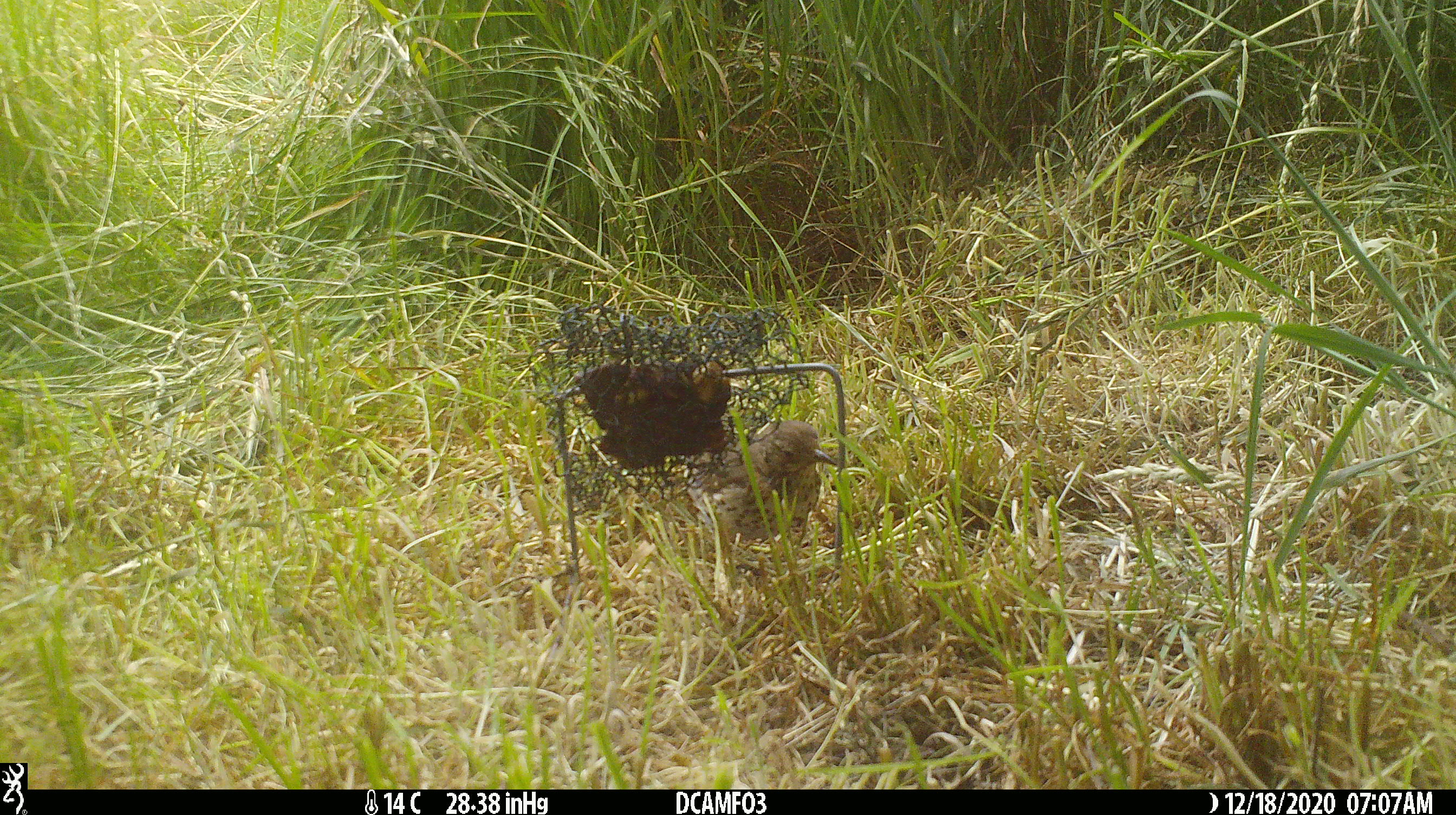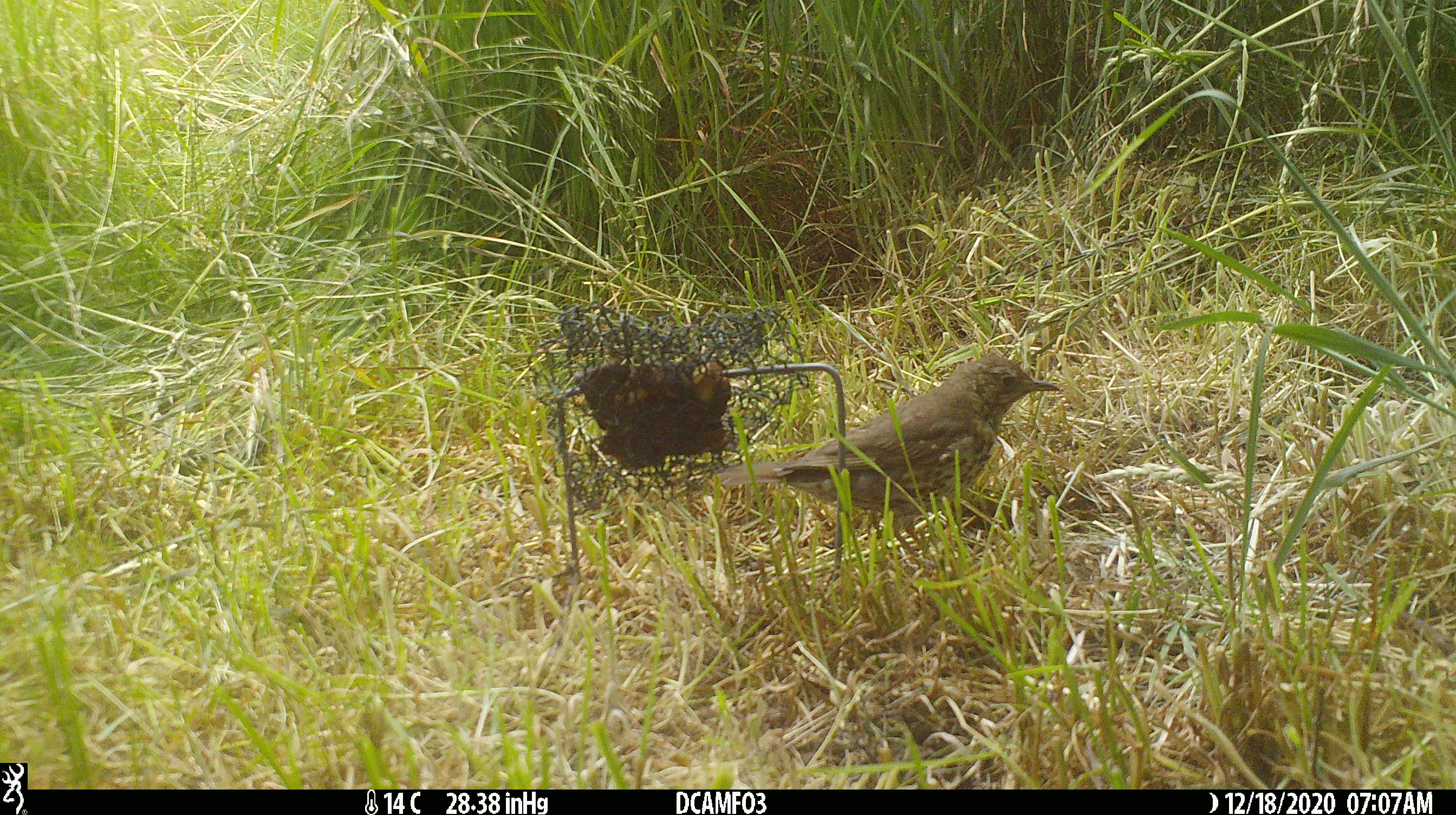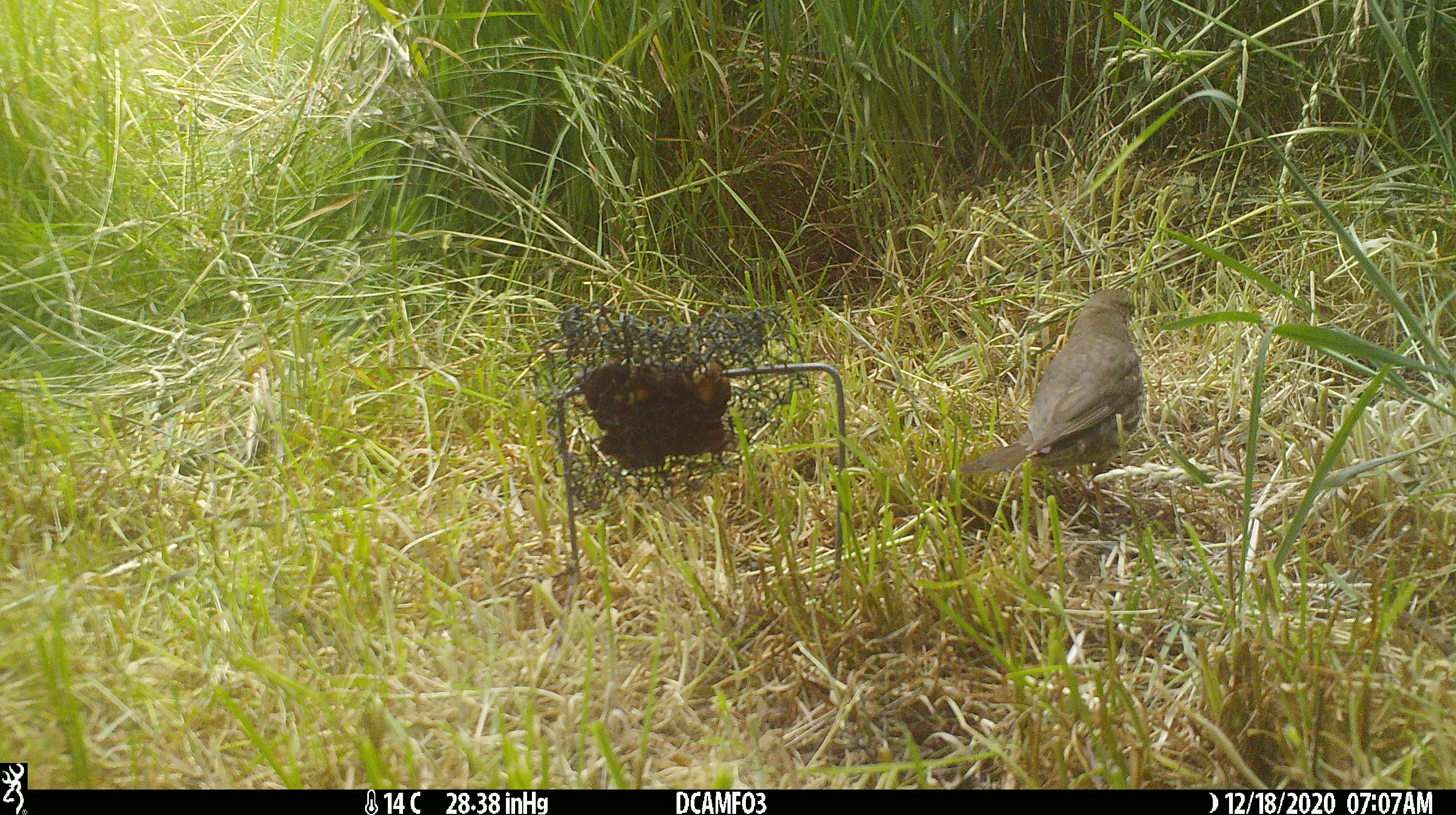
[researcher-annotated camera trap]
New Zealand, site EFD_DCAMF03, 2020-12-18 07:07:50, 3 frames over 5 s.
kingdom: Animalia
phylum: Chordata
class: Aves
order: Passeriformes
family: Turdidae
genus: Turdus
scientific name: Turdus philomelos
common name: song thrush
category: thrush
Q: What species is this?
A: Thrush (song thrush) (Turdus philomelos).